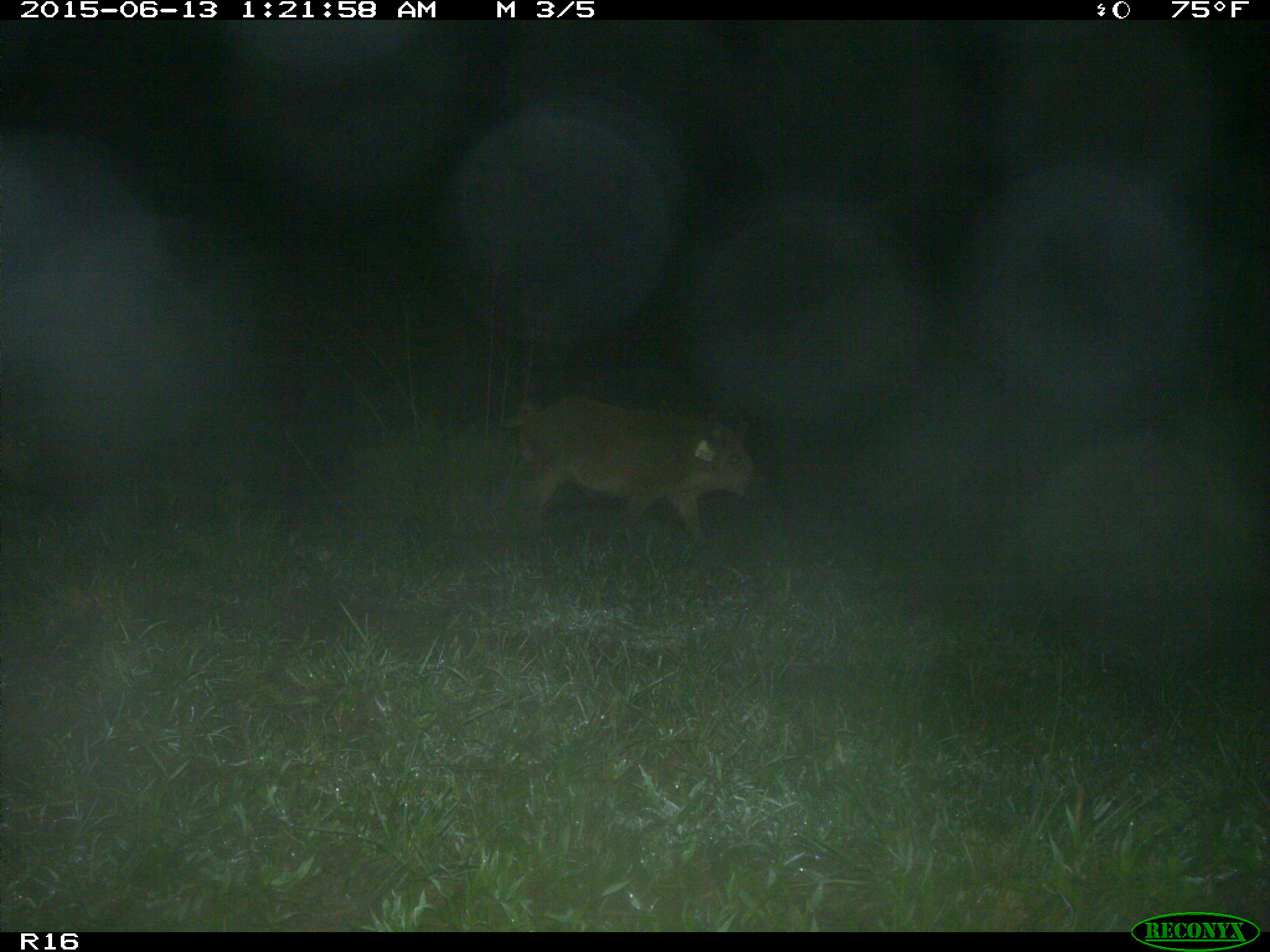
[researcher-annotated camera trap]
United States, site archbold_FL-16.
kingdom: Animalia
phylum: Chordata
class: Mammalia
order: Artiodactyla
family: Suidae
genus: Sus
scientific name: Sus scrofa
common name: wild boar